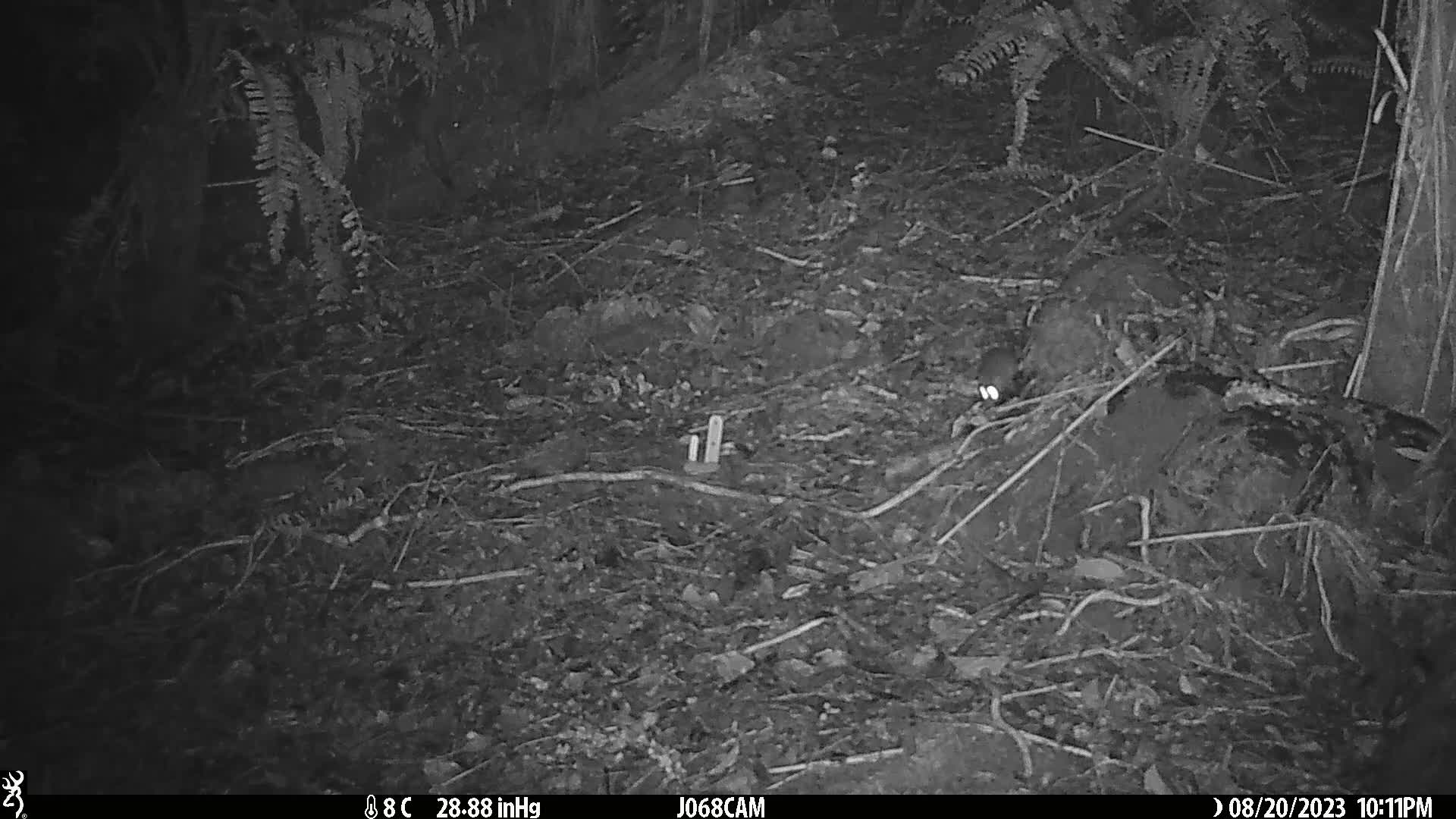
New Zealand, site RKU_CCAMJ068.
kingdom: Animalia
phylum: Chordata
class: Mammalia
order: Rodentia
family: Muridae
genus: Rattus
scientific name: Rattus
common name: rat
Rat (Rattus).